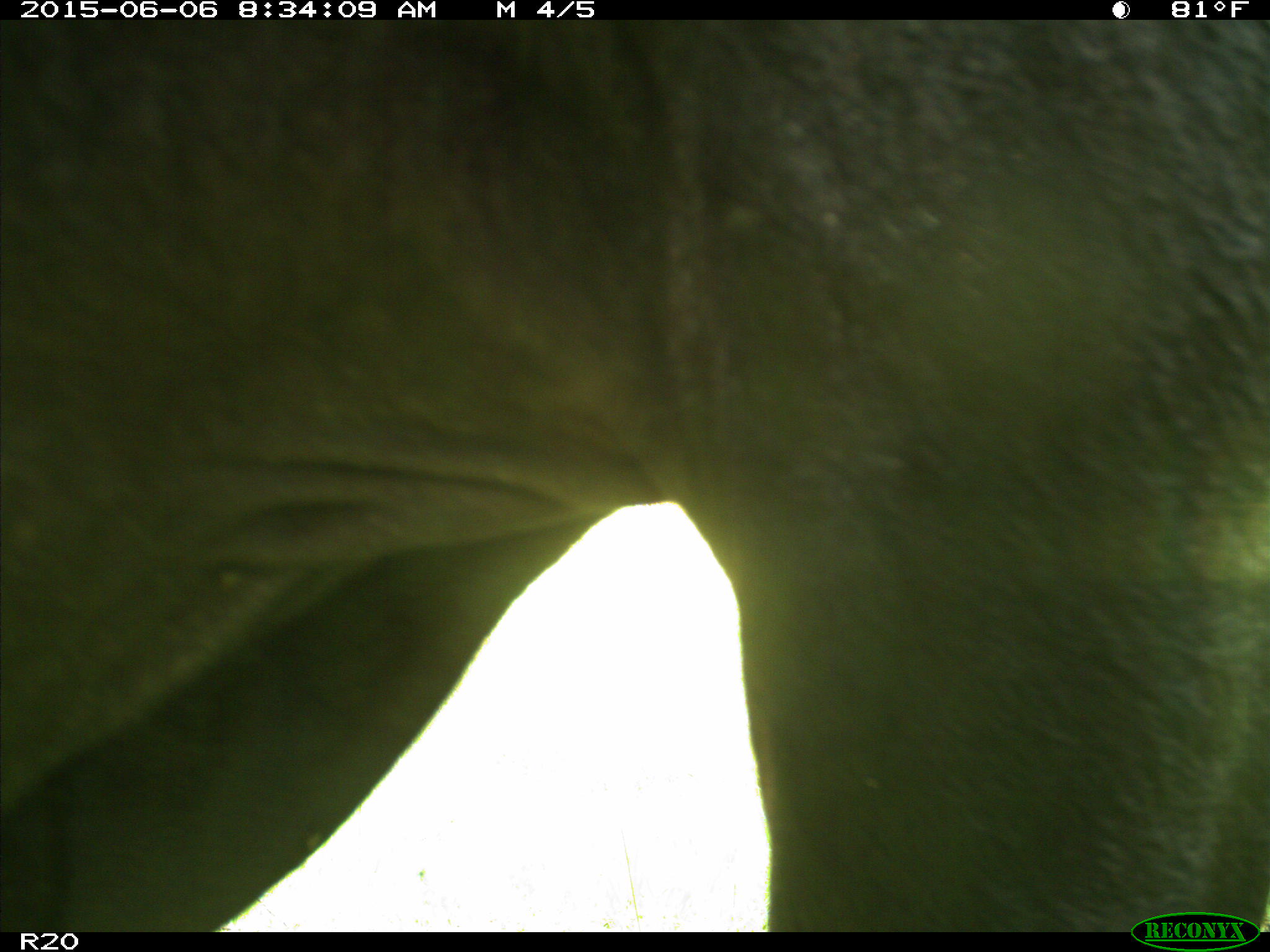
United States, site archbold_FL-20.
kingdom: Animalia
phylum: Chordata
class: Mammalia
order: Artiodactyla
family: Bovidae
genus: Bos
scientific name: Bos taurus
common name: domestic cow